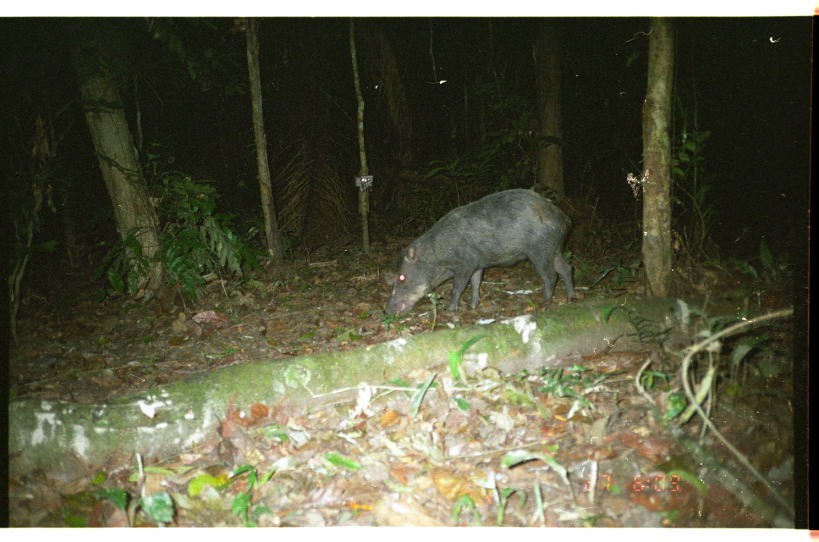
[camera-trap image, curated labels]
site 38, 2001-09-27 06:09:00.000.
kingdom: Animalia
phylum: Chordata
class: Mammalia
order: Artiodactyla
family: Tayassuidae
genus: Tayassu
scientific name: Tayassu pecari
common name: white-lipped peccary